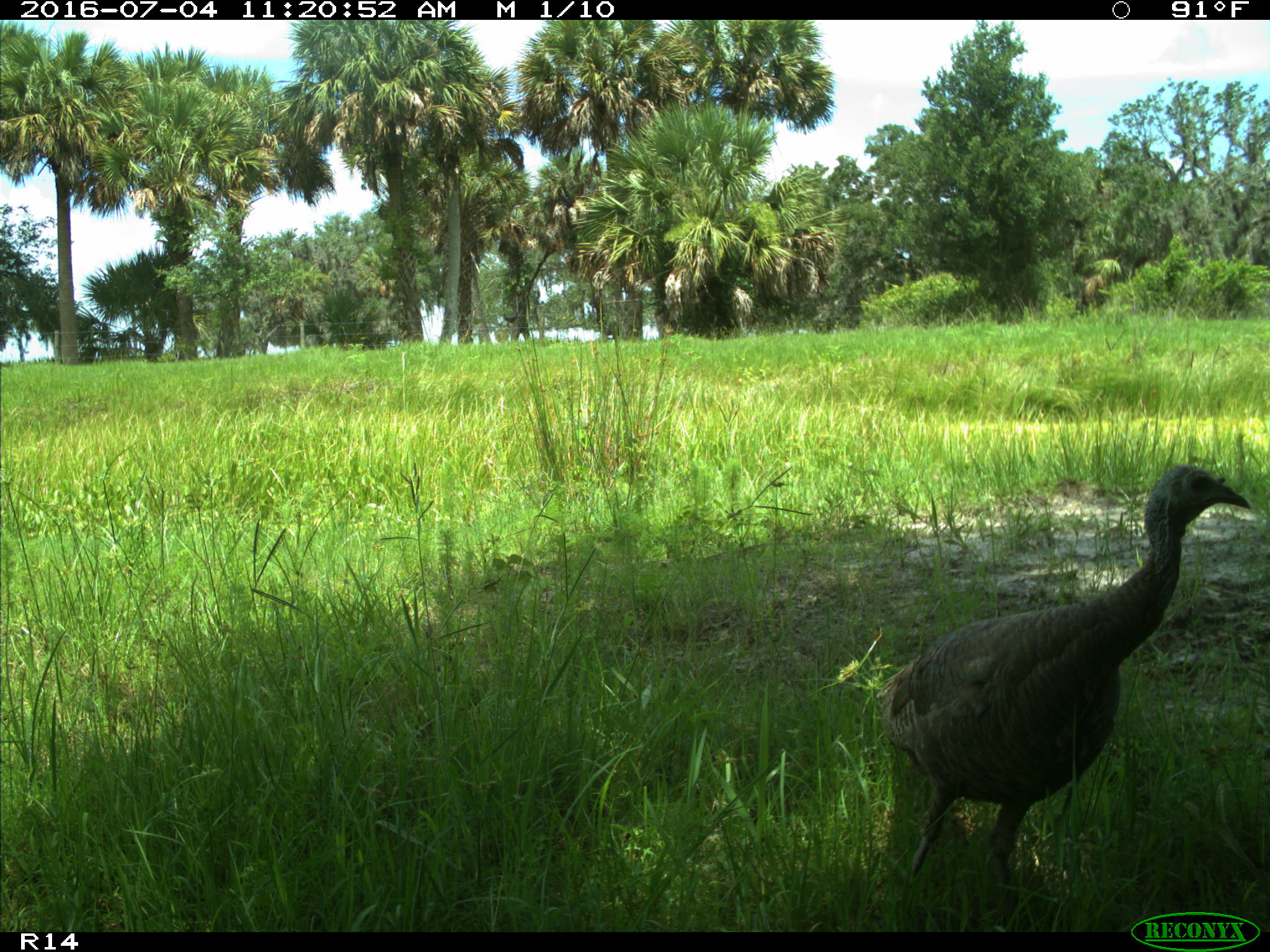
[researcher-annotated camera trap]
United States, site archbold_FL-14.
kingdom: Animalia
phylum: Chordata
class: Aves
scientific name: Aves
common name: birds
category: unidentified bird